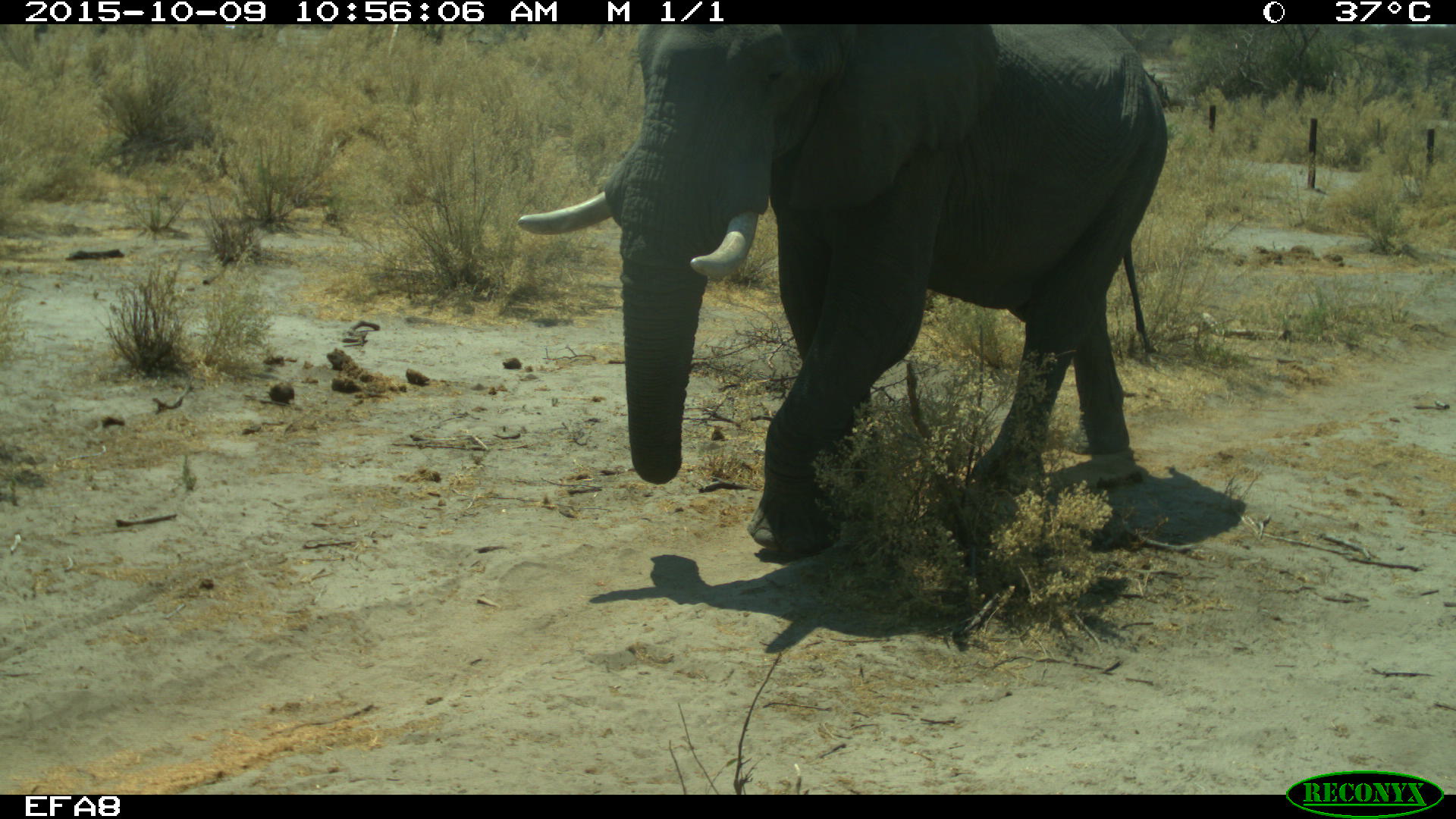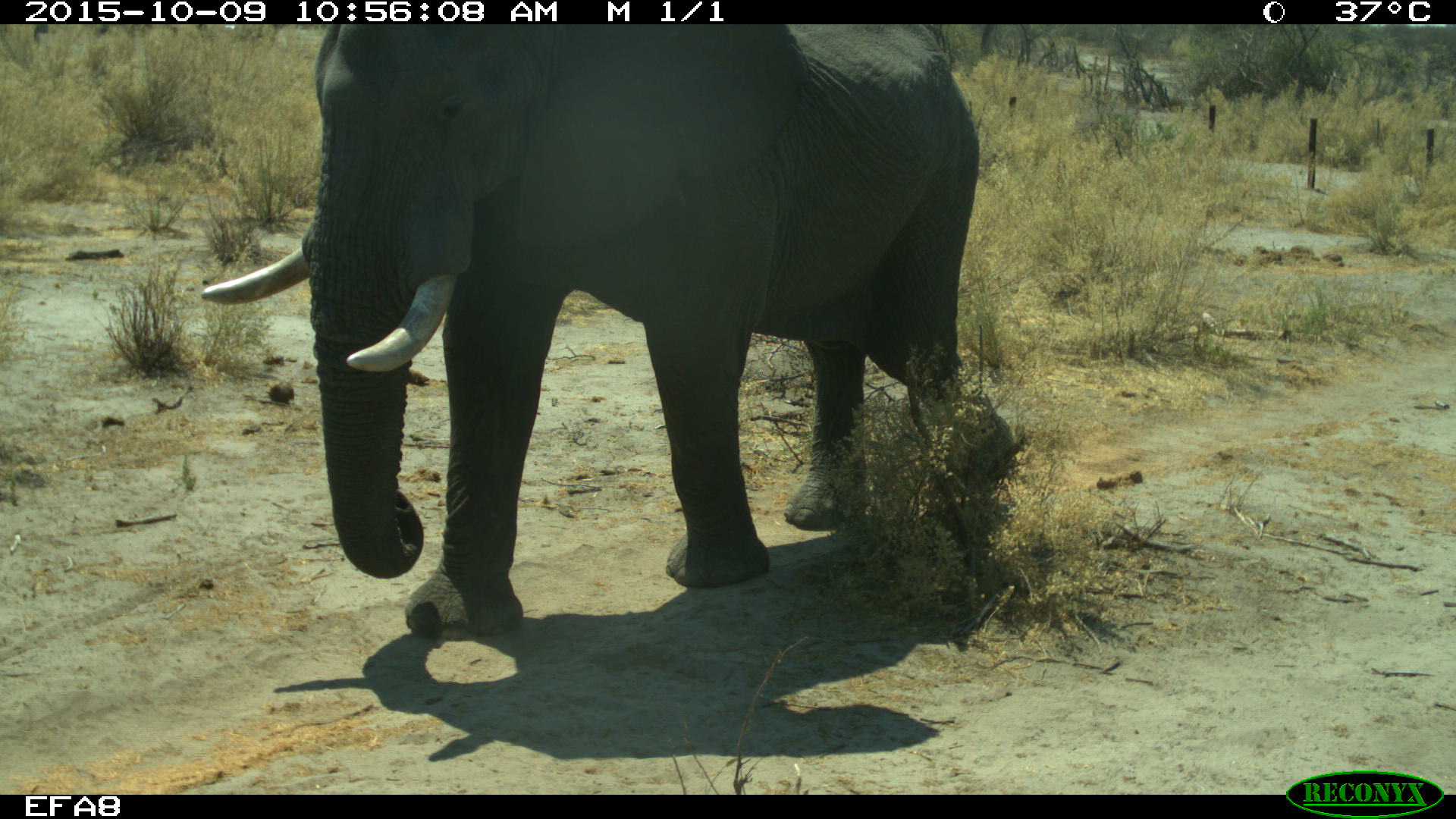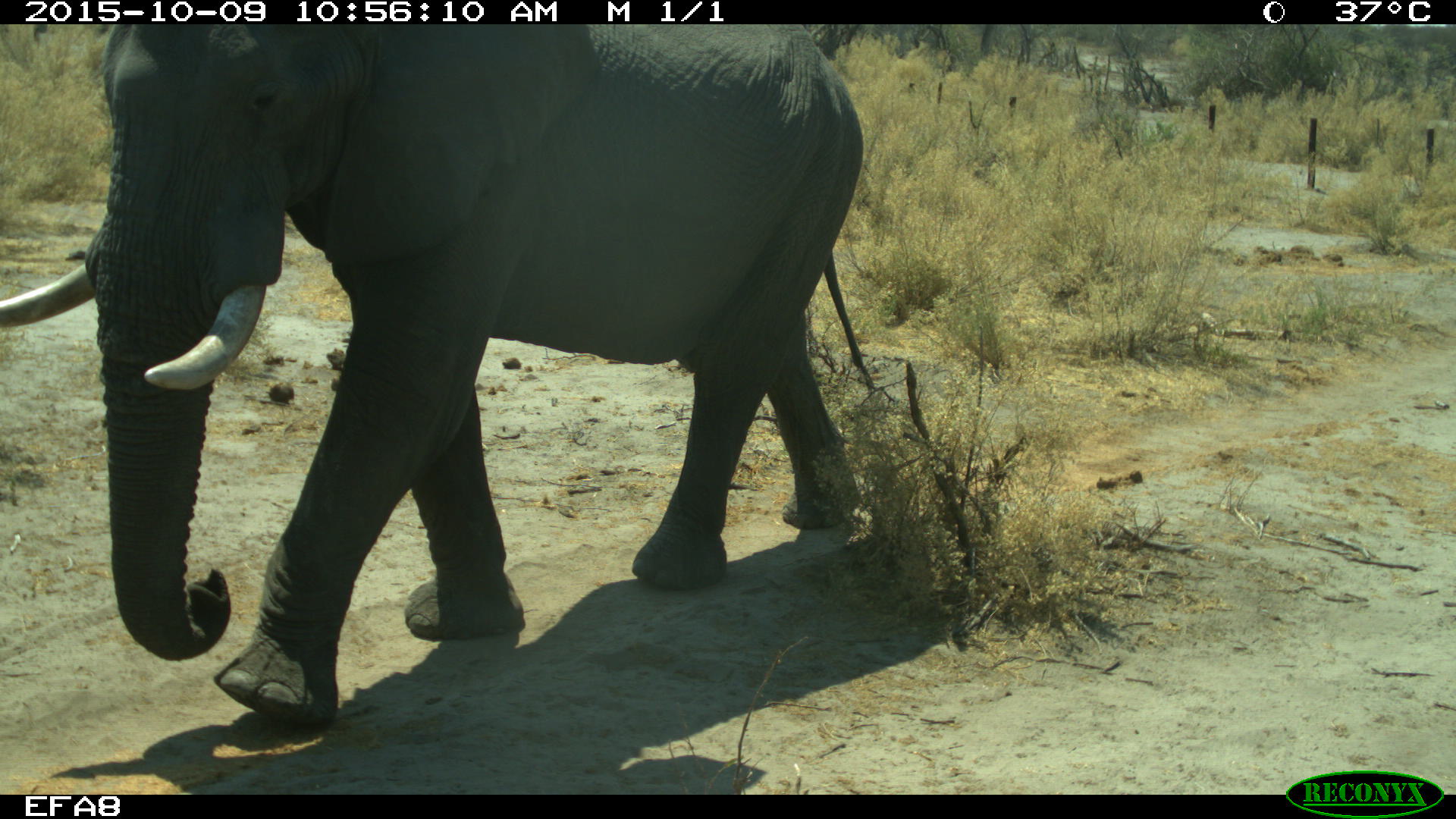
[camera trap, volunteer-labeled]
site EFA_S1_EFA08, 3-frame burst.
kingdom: Animalia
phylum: Chordata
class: Mammalia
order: Proboscidea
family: Elephantidae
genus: Loxodonta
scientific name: Loxodonta africana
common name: african bush elephant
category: elephant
Elephant (african bush elephant) (Loxodonta africana), count 1. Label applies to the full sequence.